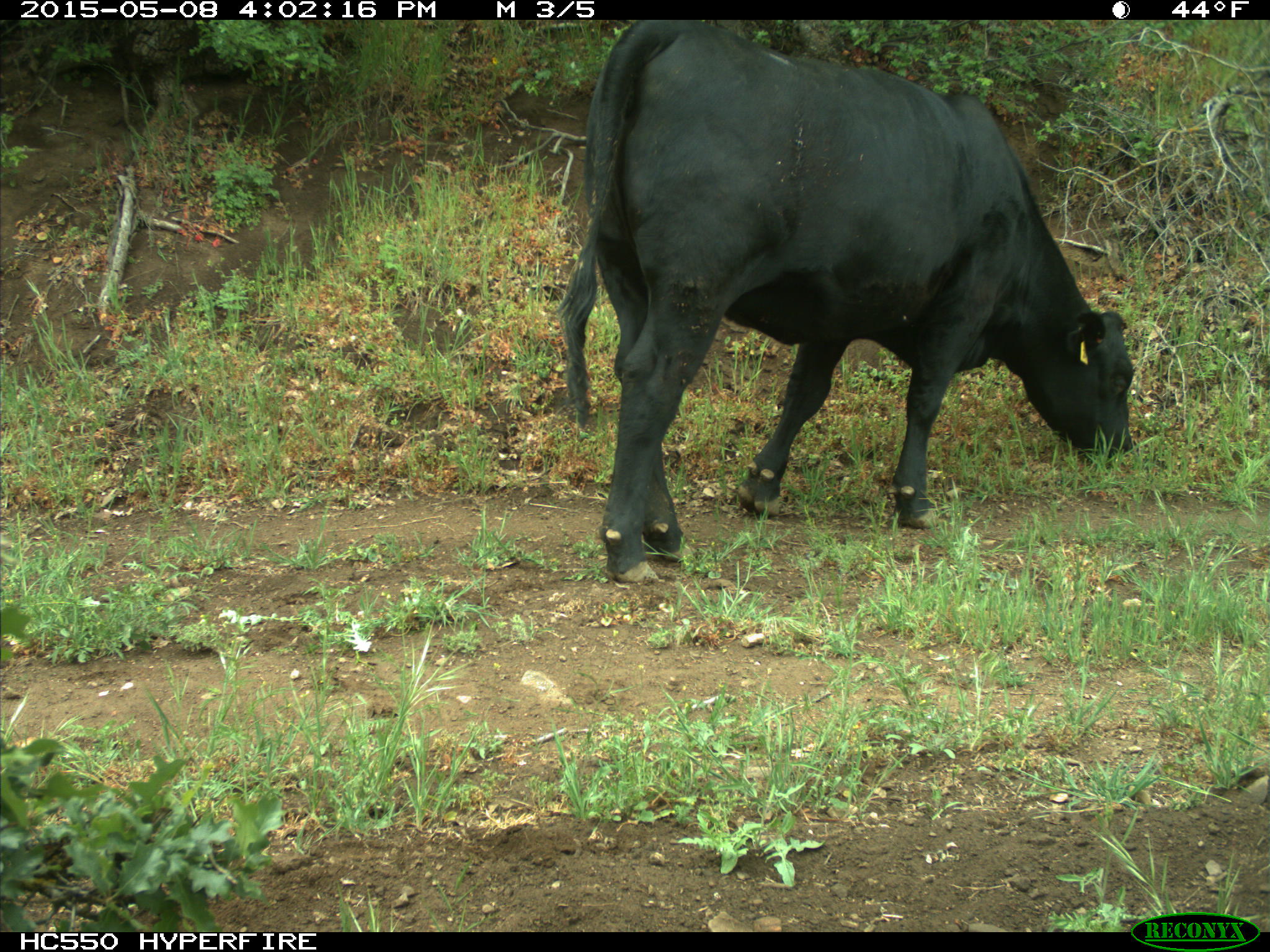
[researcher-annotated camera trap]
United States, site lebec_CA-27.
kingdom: Animalia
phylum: Chordata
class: Mammalia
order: Artiodactyla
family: Bovidae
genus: Bos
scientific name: Bos taurus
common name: domestic cow